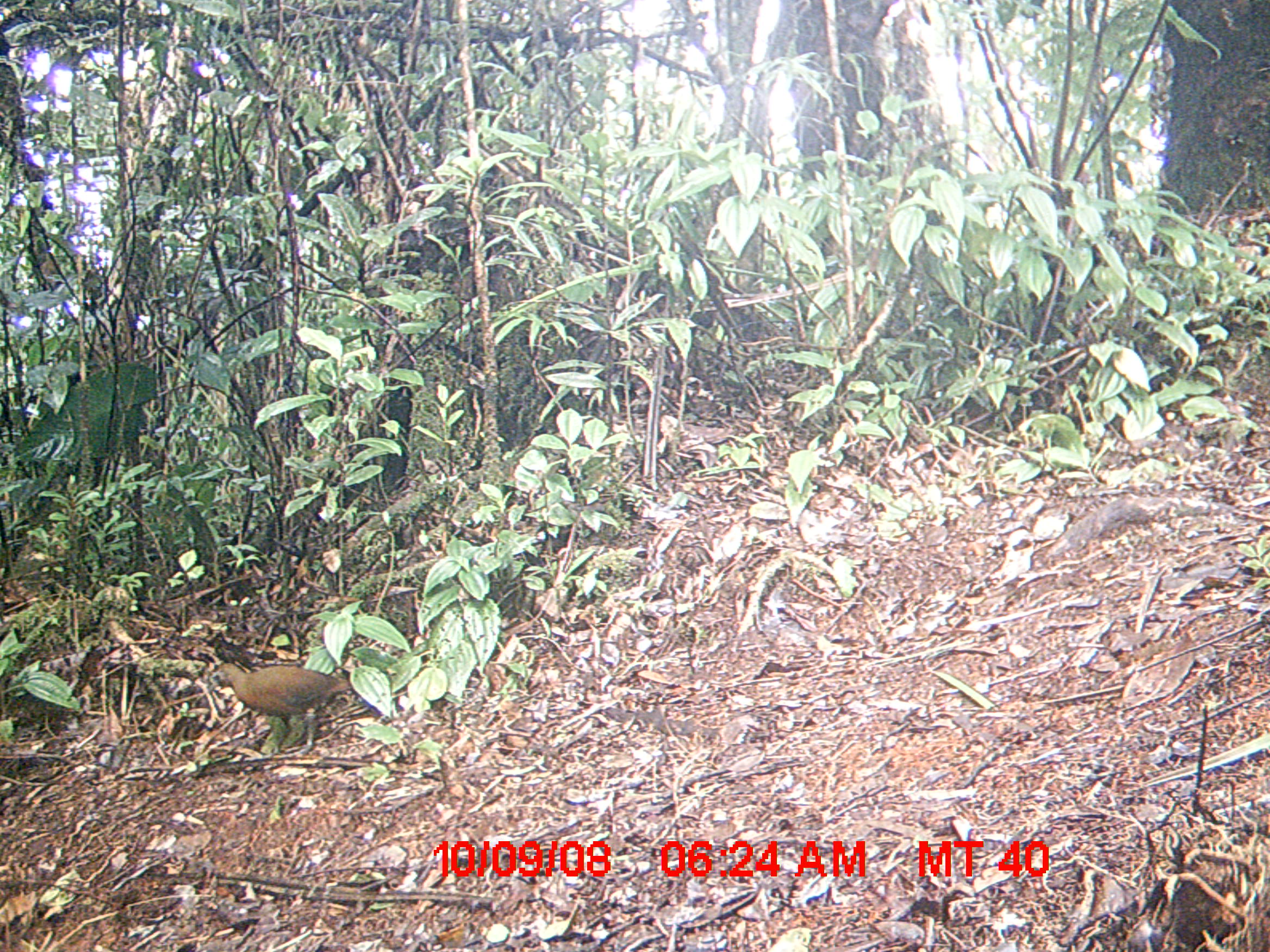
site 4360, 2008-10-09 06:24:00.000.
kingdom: Animalia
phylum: Chordata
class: Aves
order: Gruiformes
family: Sarothruridae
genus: Mentocrex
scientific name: Mentocrex kioloides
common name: madagascar wood rail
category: canirallus kioloides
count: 2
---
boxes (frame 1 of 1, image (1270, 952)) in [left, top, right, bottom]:
canirallus kioloides: [204, 661, 351, 755]